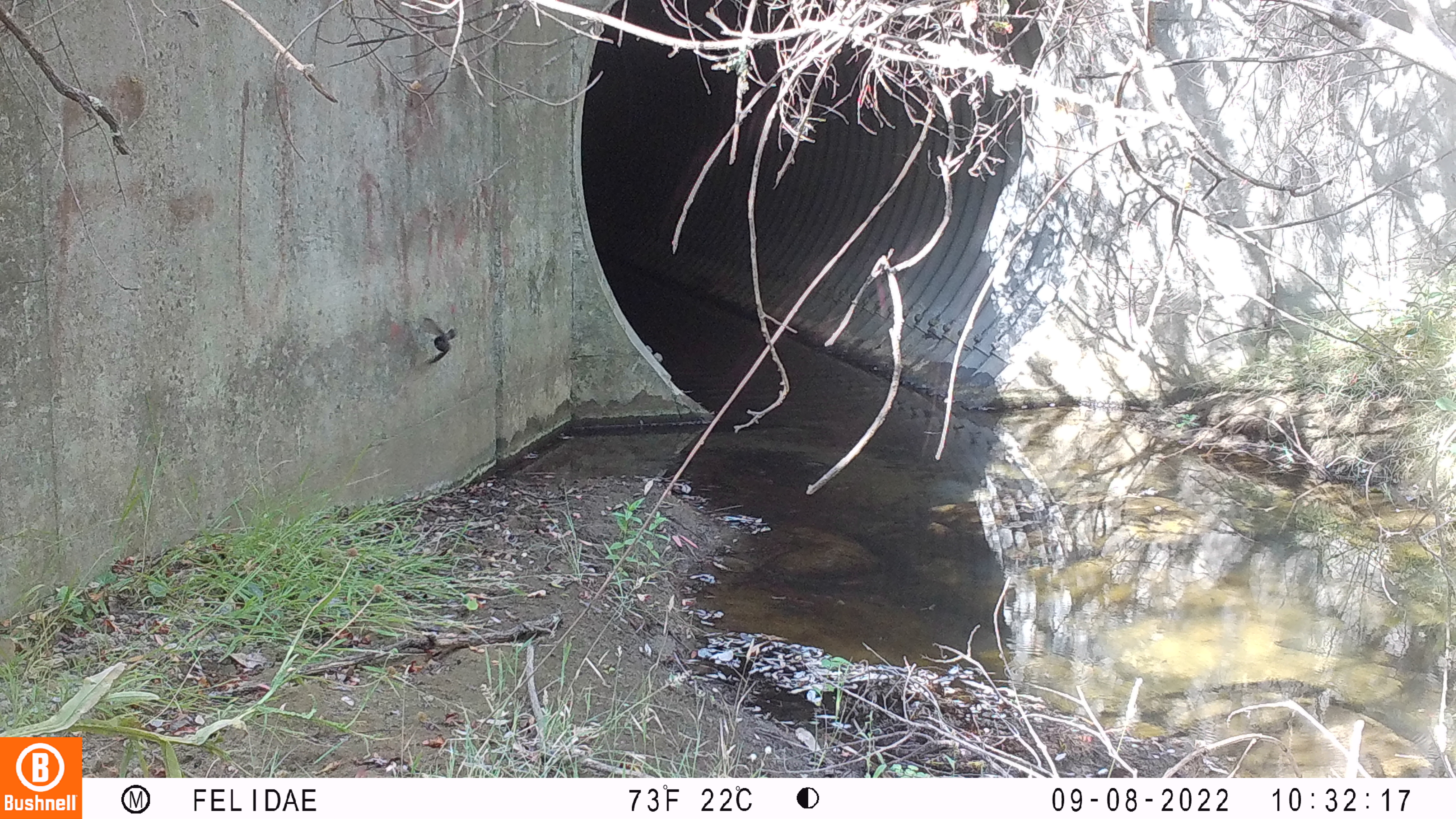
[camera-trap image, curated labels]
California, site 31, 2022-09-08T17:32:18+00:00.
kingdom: Animalia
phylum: Chordata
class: Aves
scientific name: Aves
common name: bird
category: unknown bird